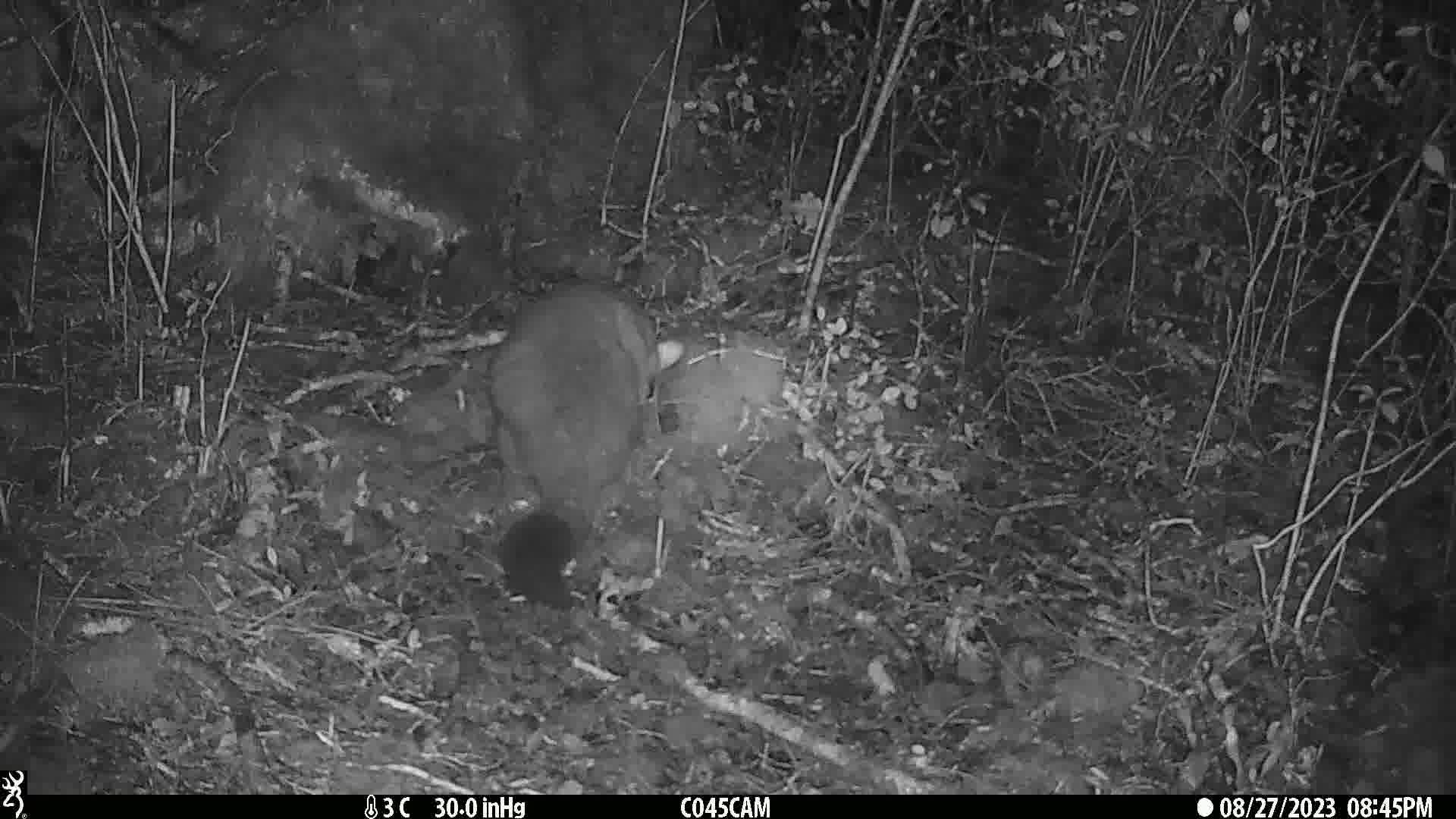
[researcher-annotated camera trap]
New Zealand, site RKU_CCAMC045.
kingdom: Animalia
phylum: Chordata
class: Mammalia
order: Diprotodontia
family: Phalangeridae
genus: Trichosurus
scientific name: Trichosurus vulpecula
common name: common brushtail possum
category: possum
Possum (common brushtail possum) (Trichosurus vulpecula).